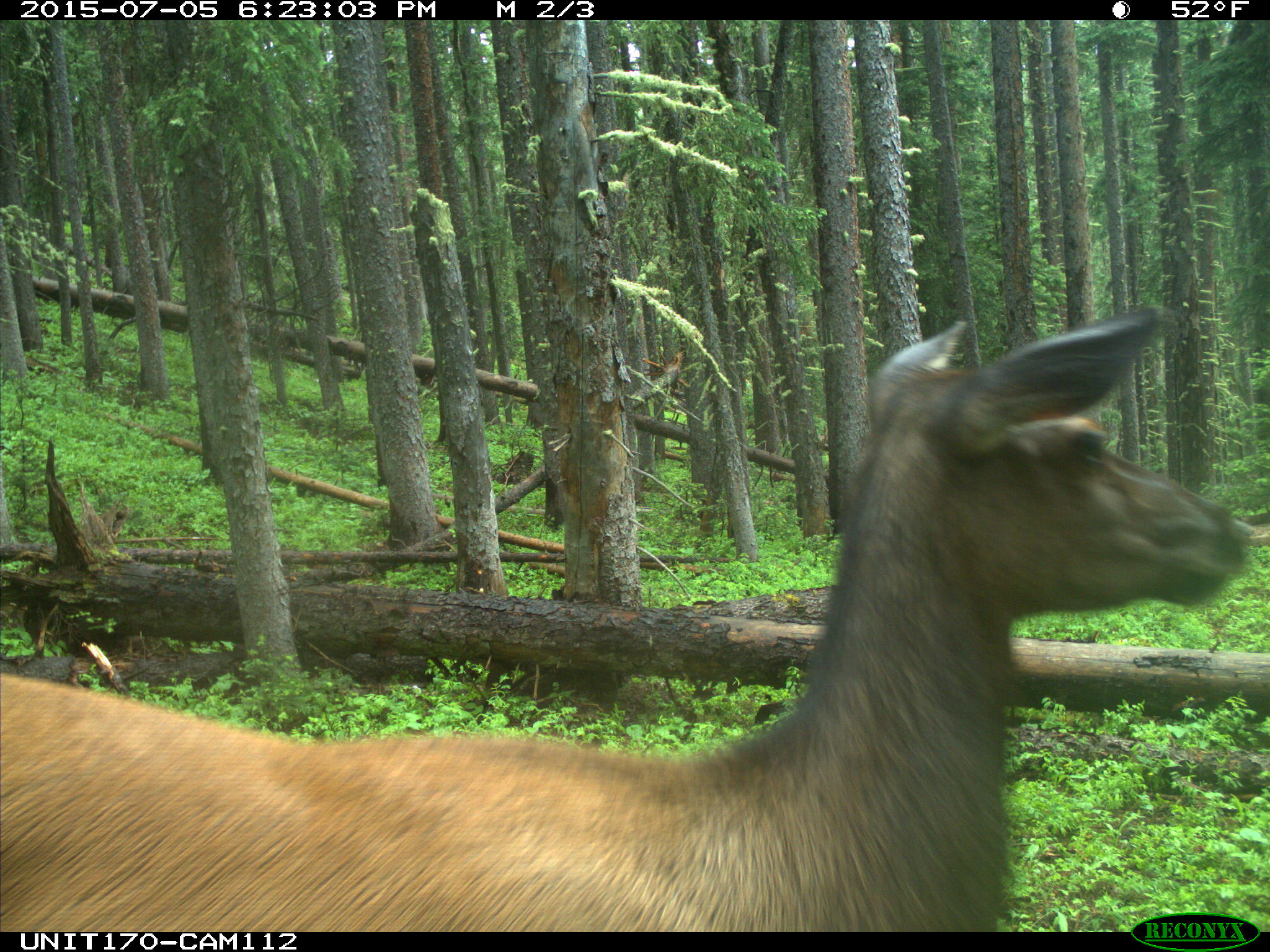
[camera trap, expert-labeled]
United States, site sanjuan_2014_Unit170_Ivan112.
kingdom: Animalia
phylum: Chordata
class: Mammalia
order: Artiodactyla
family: Cervidae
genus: Cervus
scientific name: Cervus elaphus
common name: red deer